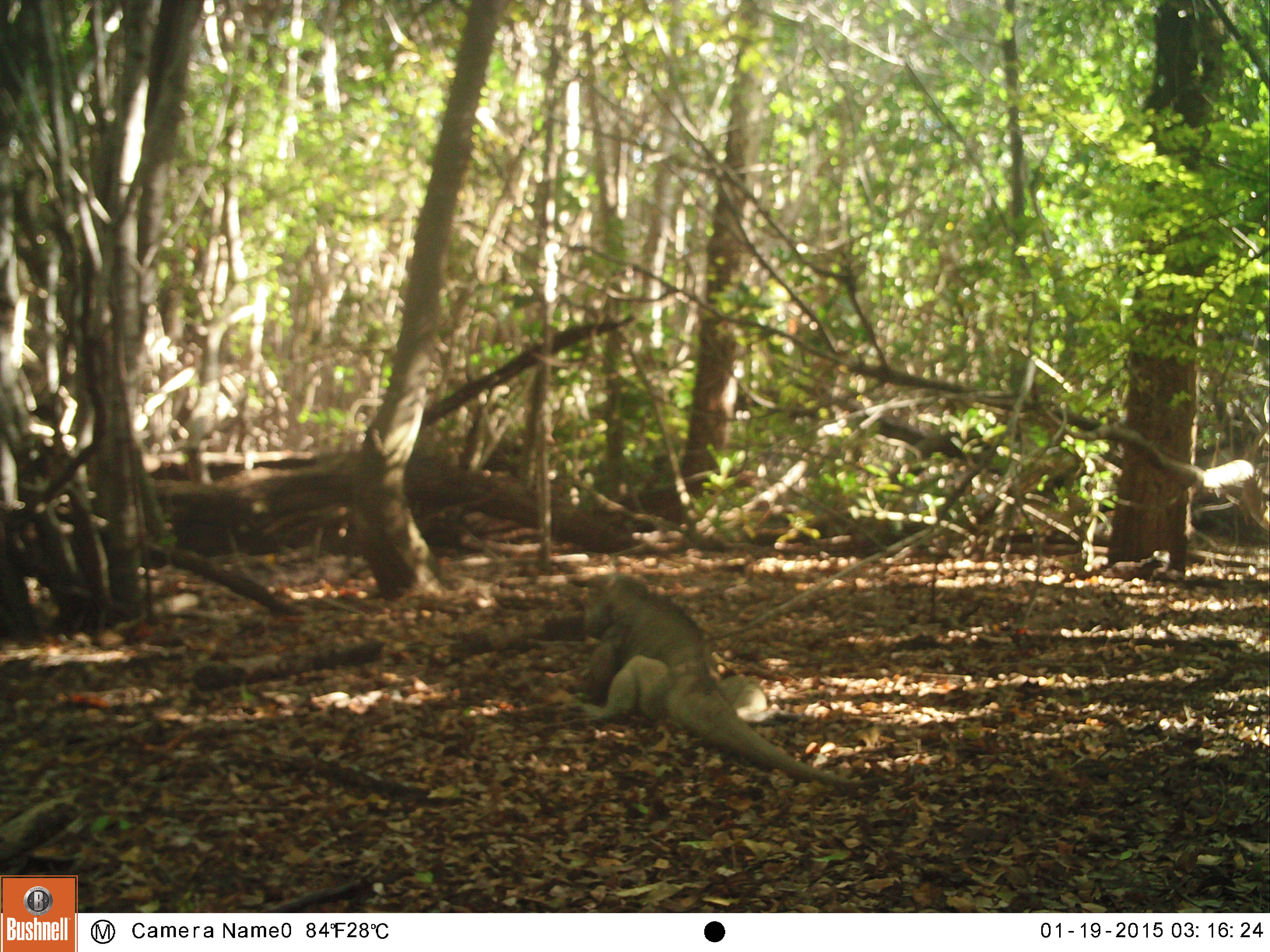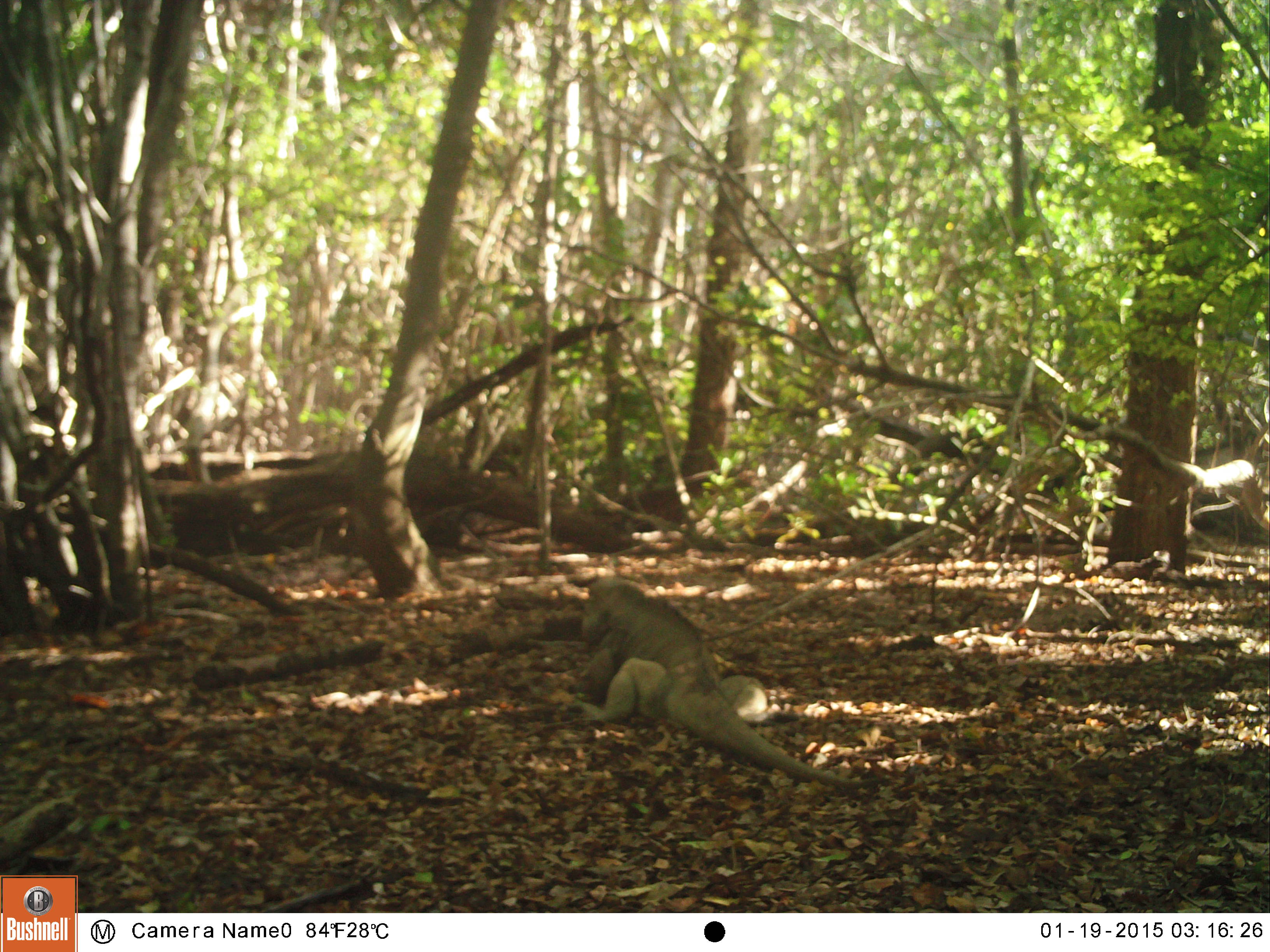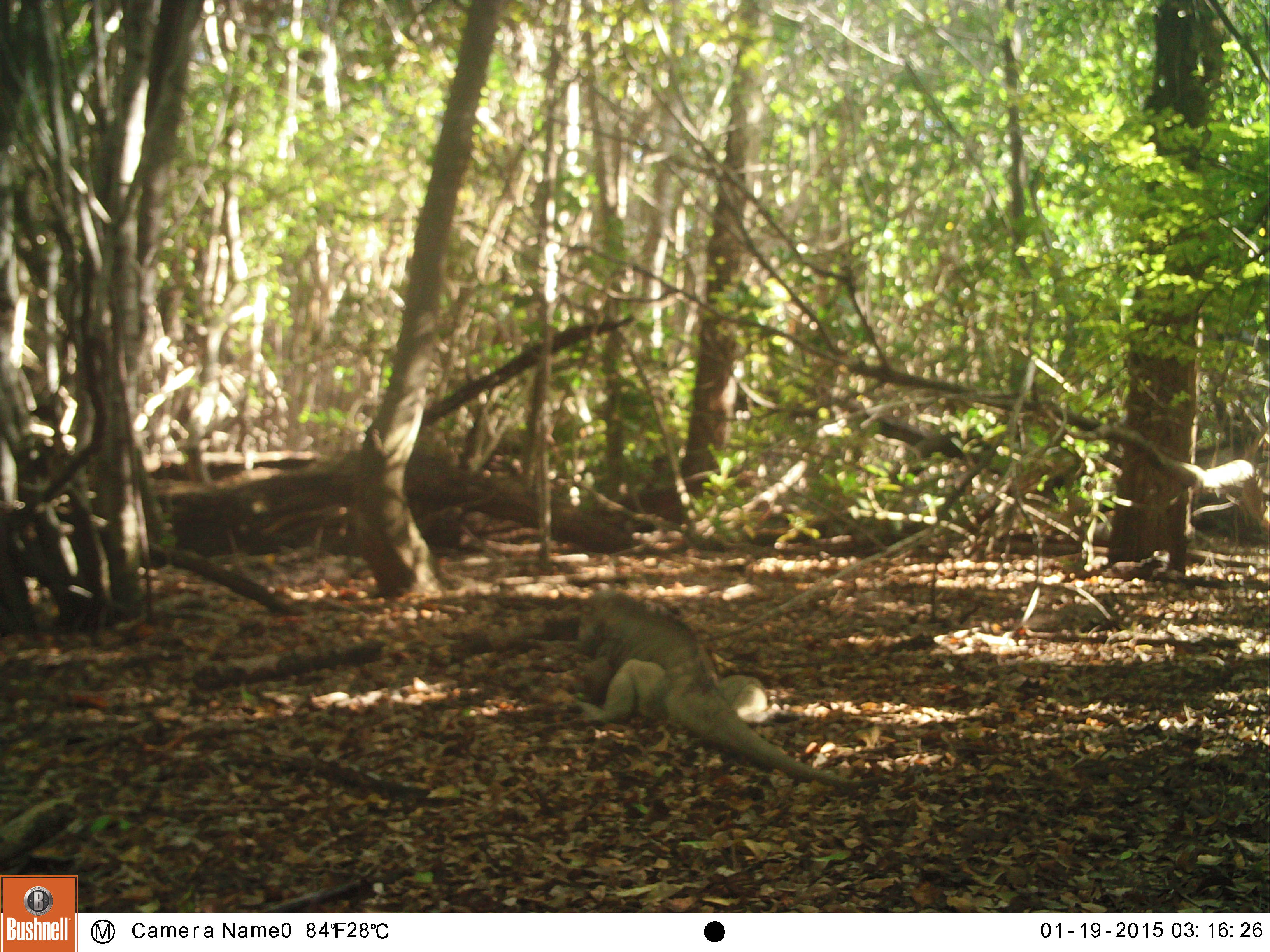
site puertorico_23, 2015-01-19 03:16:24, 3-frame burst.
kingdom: Animalia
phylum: Chordata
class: Reptilia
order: Squamata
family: Iguanidae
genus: Iguana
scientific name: Iguana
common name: typical iguanas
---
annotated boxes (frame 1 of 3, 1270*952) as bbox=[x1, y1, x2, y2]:
iguana: bbox=[568, 573, 872, 796]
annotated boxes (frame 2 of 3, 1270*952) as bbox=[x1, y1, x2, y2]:
iguana: bbox=[566, 579, 878, 797]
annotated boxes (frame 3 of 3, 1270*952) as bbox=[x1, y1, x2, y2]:
iguana: bbox=[563, 590, 875, 798]